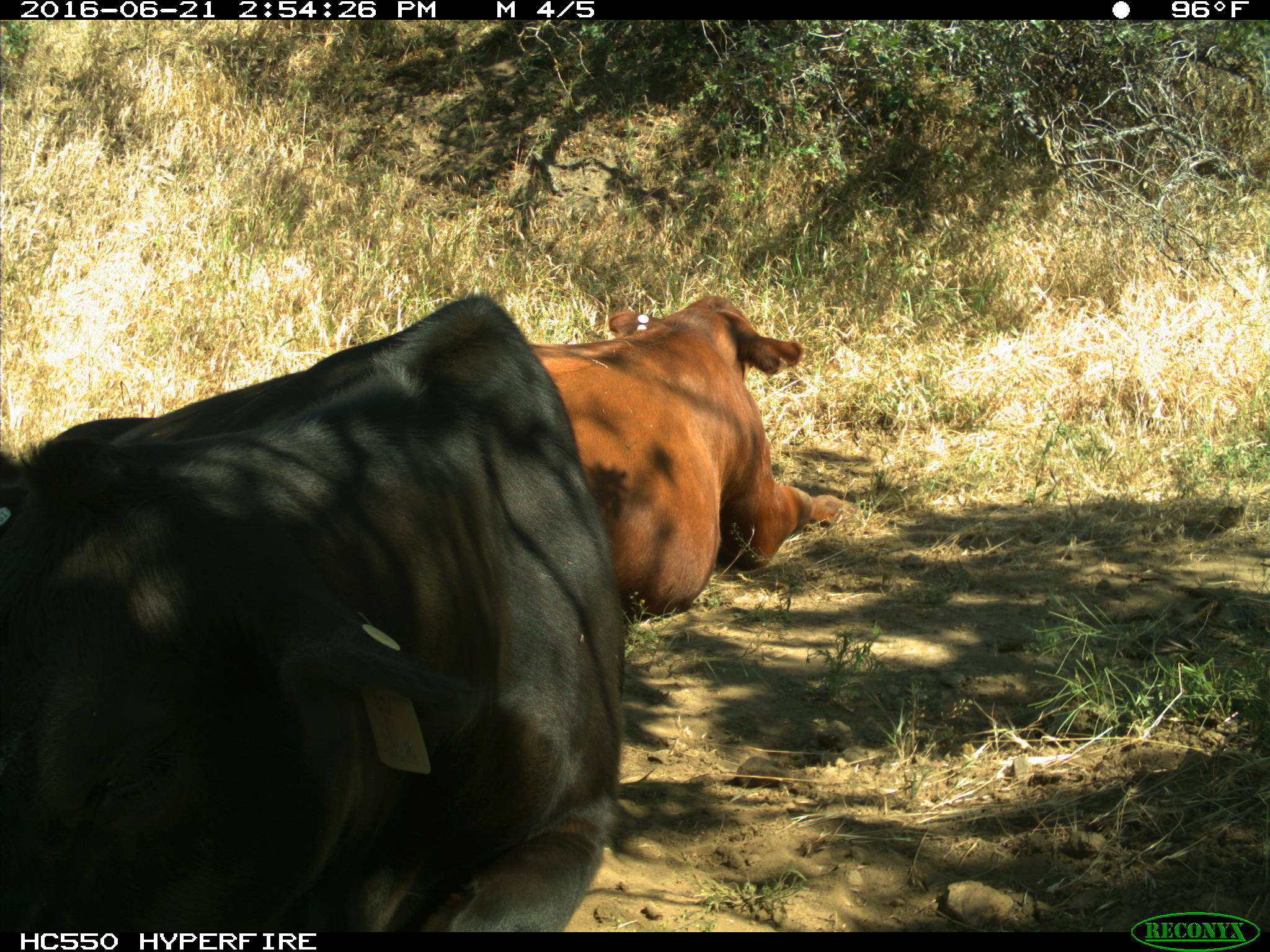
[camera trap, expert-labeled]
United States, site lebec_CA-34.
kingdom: Animalia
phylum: Chordata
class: Mammalia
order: Artiodactyla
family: Bovidae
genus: Bos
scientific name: Bos taurus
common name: domestic cow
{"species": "Bos taurus (domestic cow)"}